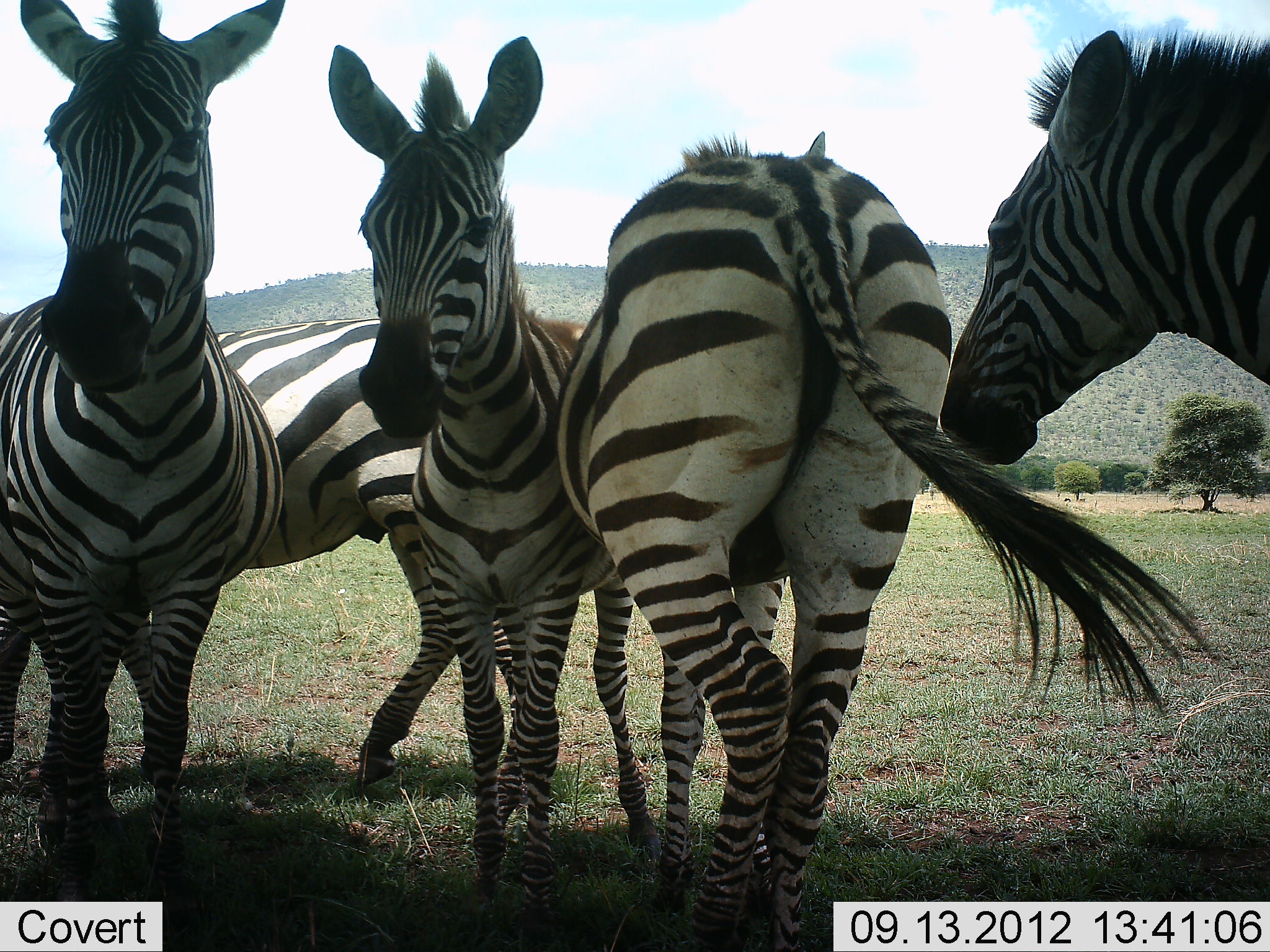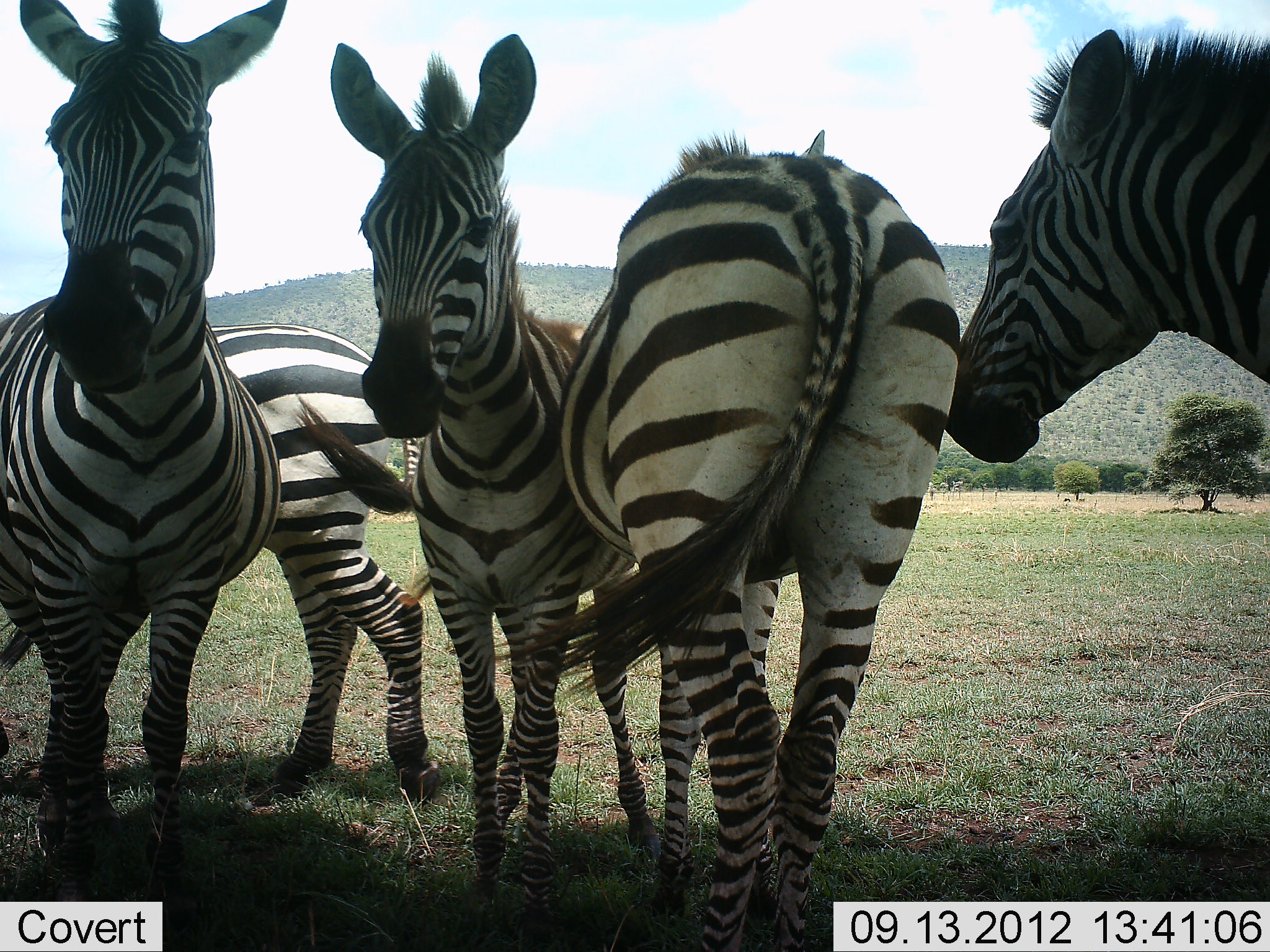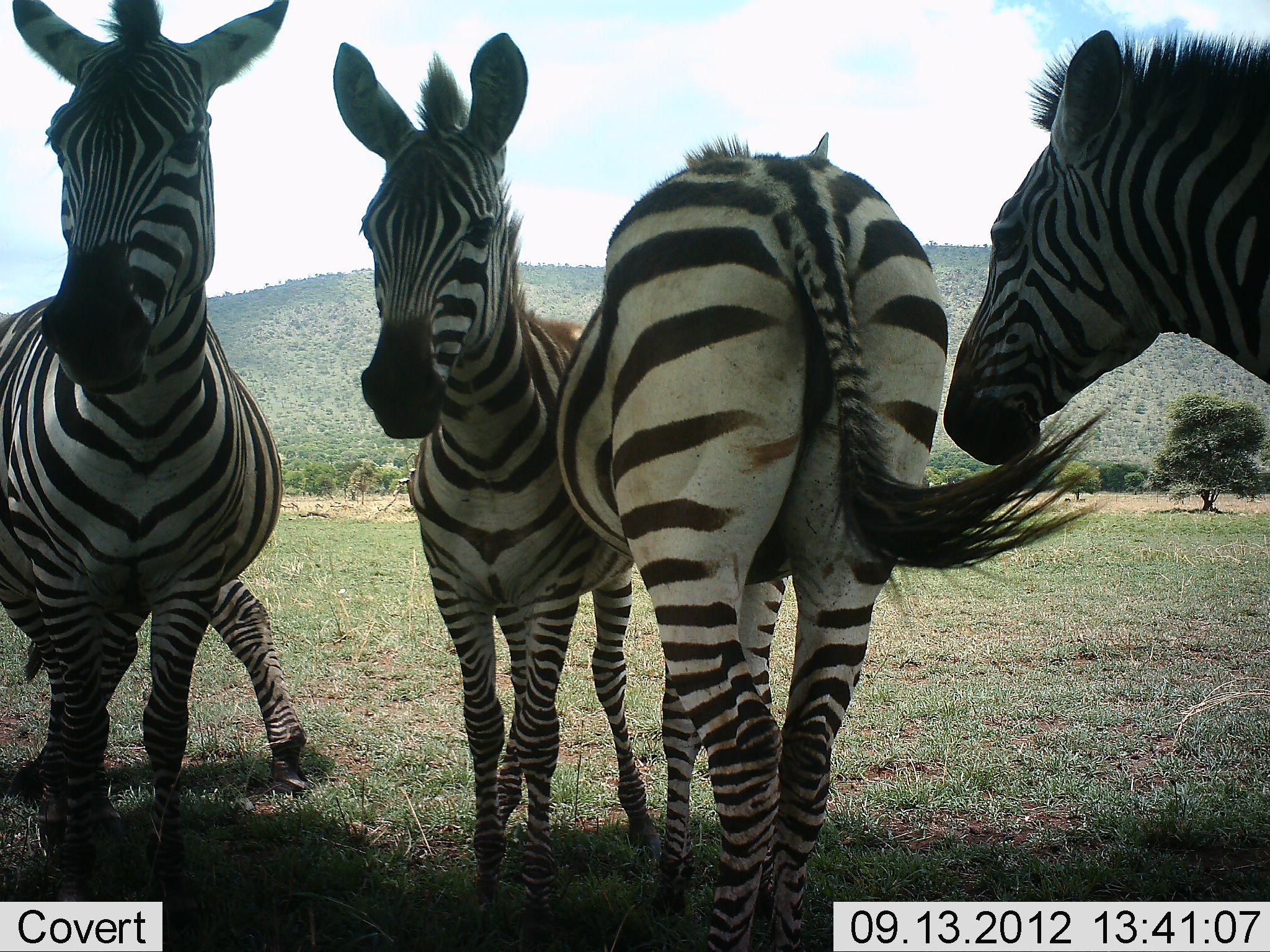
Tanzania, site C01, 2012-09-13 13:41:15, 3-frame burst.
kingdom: Animalia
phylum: Chordata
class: Mammalia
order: Perissodactyla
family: Equidae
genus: Equus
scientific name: Equus quagga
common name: plains zebra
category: zebra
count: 5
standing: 100%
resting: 0%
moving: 50%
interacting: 20%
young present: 0%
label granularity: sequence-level